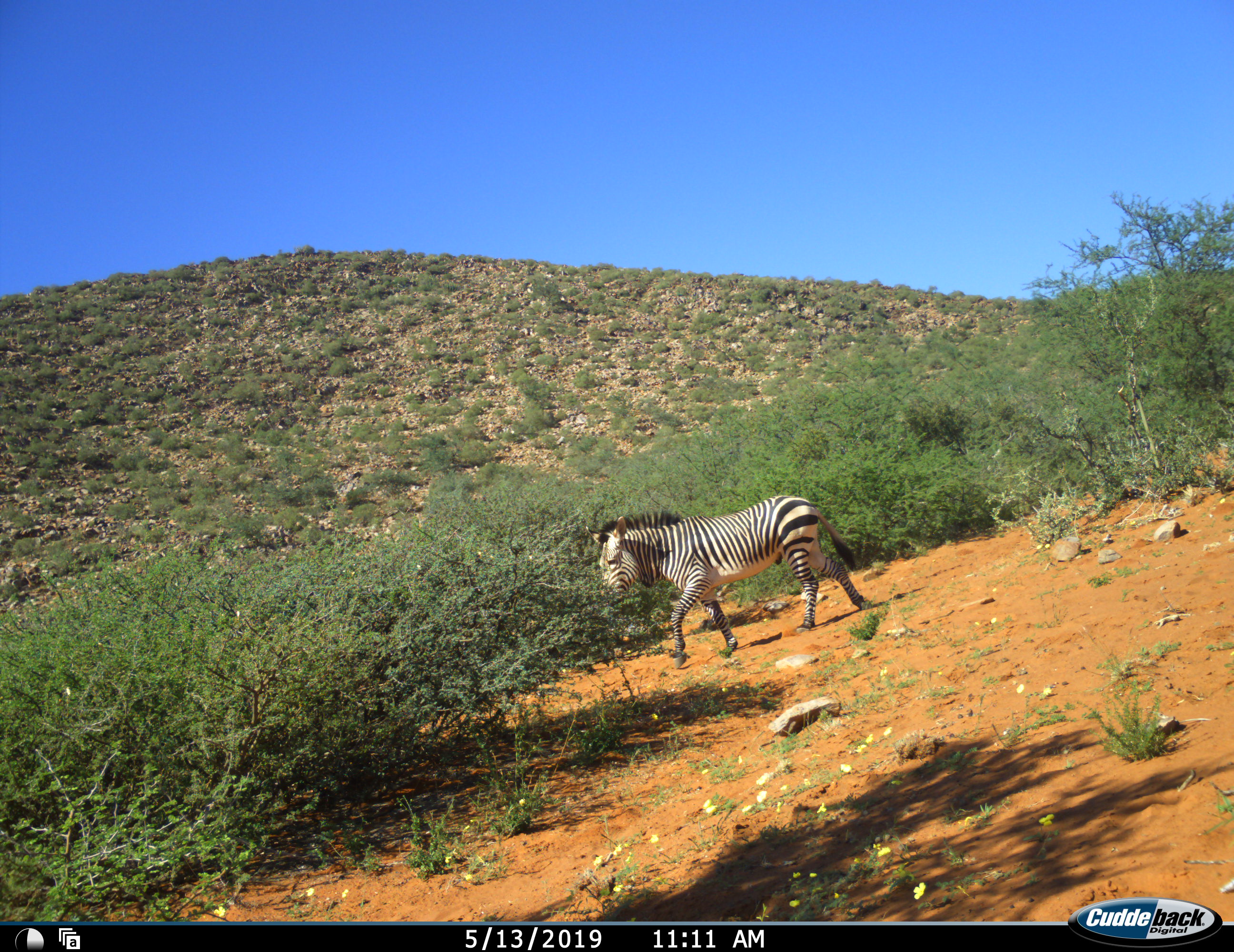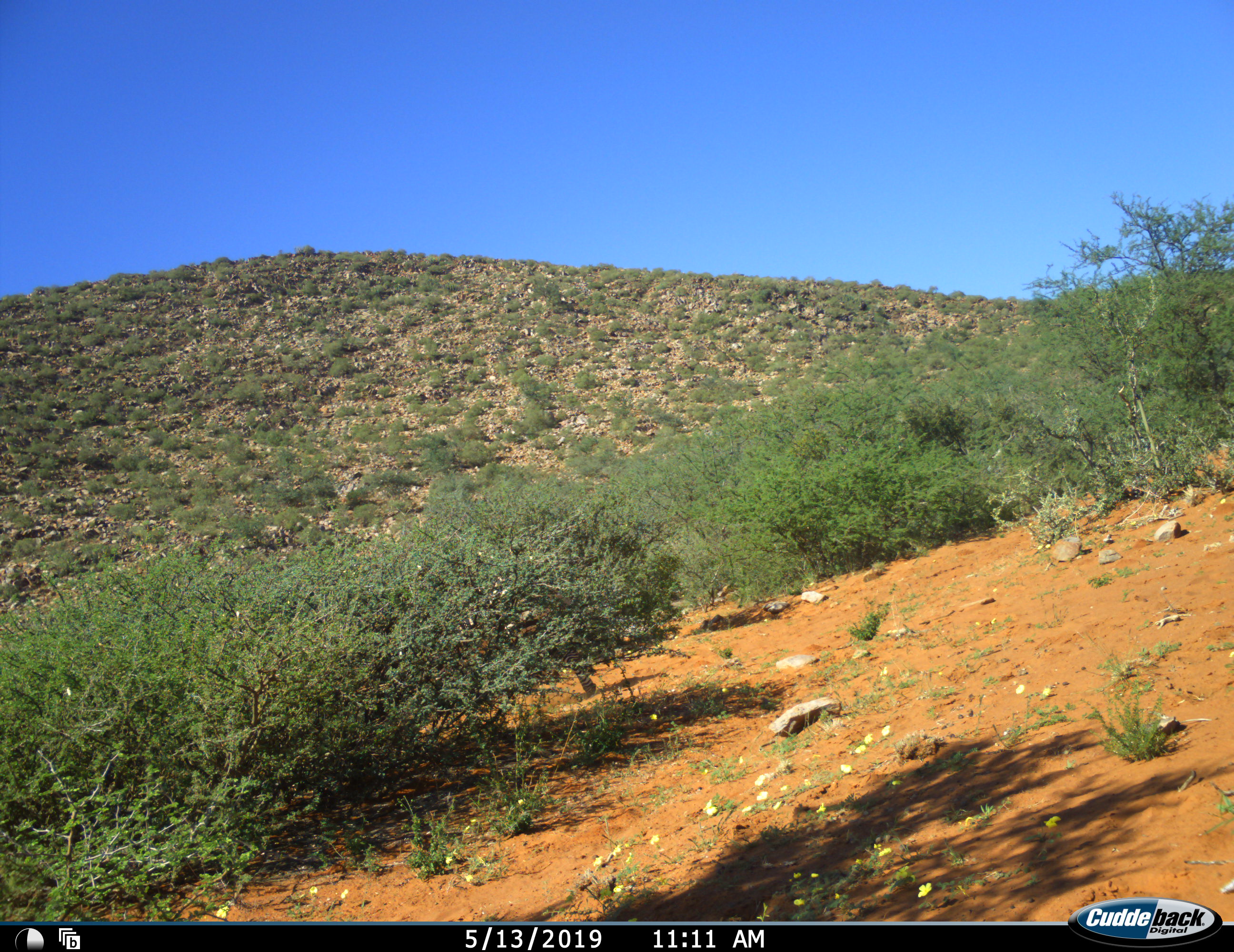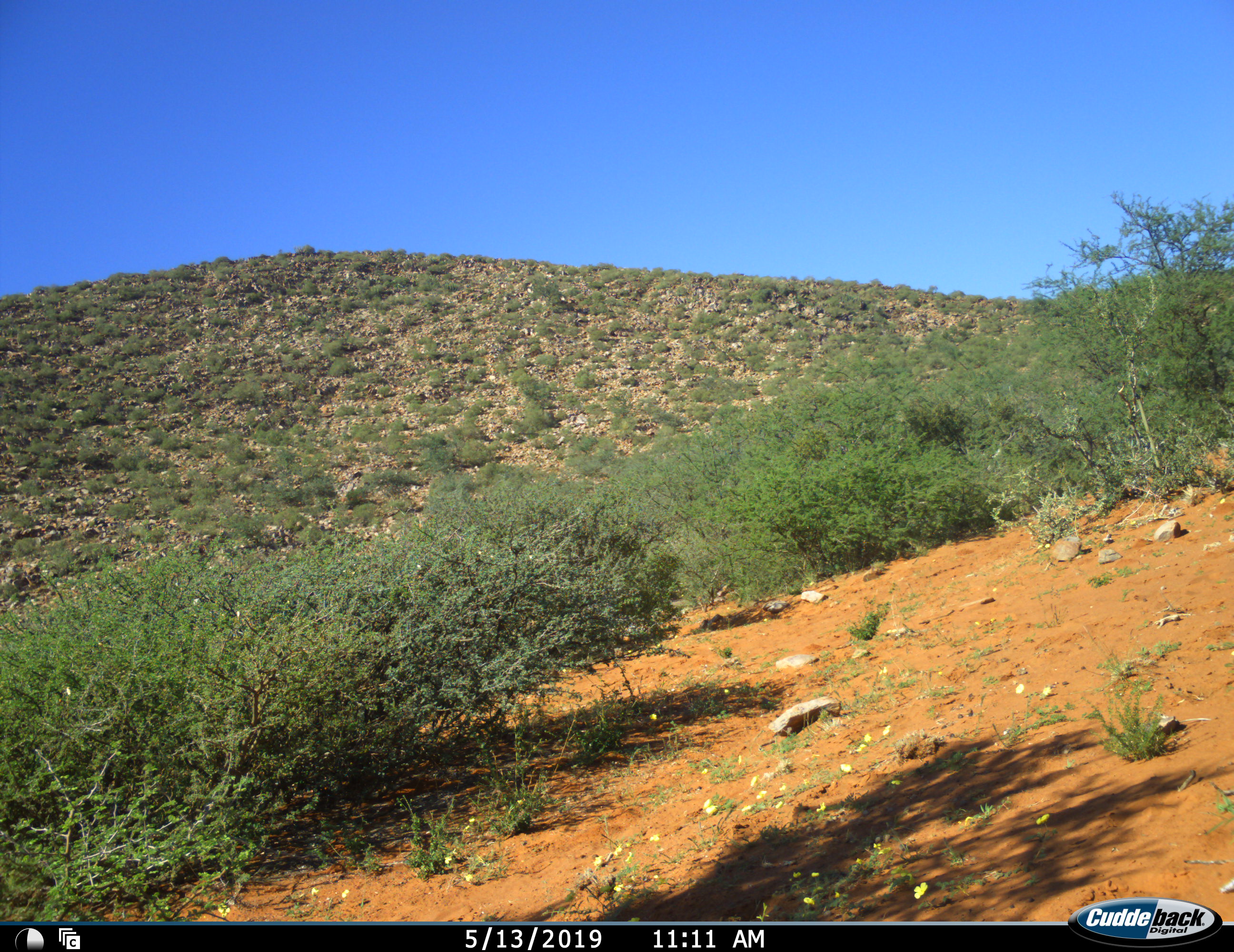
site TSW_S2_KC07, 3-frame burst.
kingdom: Animalia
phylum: Chordata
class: Mammalia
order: Perissodactyla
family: Equidae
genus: Equus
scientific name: Equus zebra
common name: mountain zebra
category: zebramountain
Zebramountain (mountain zebra) (Equus zebra), count 1. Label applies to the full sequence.